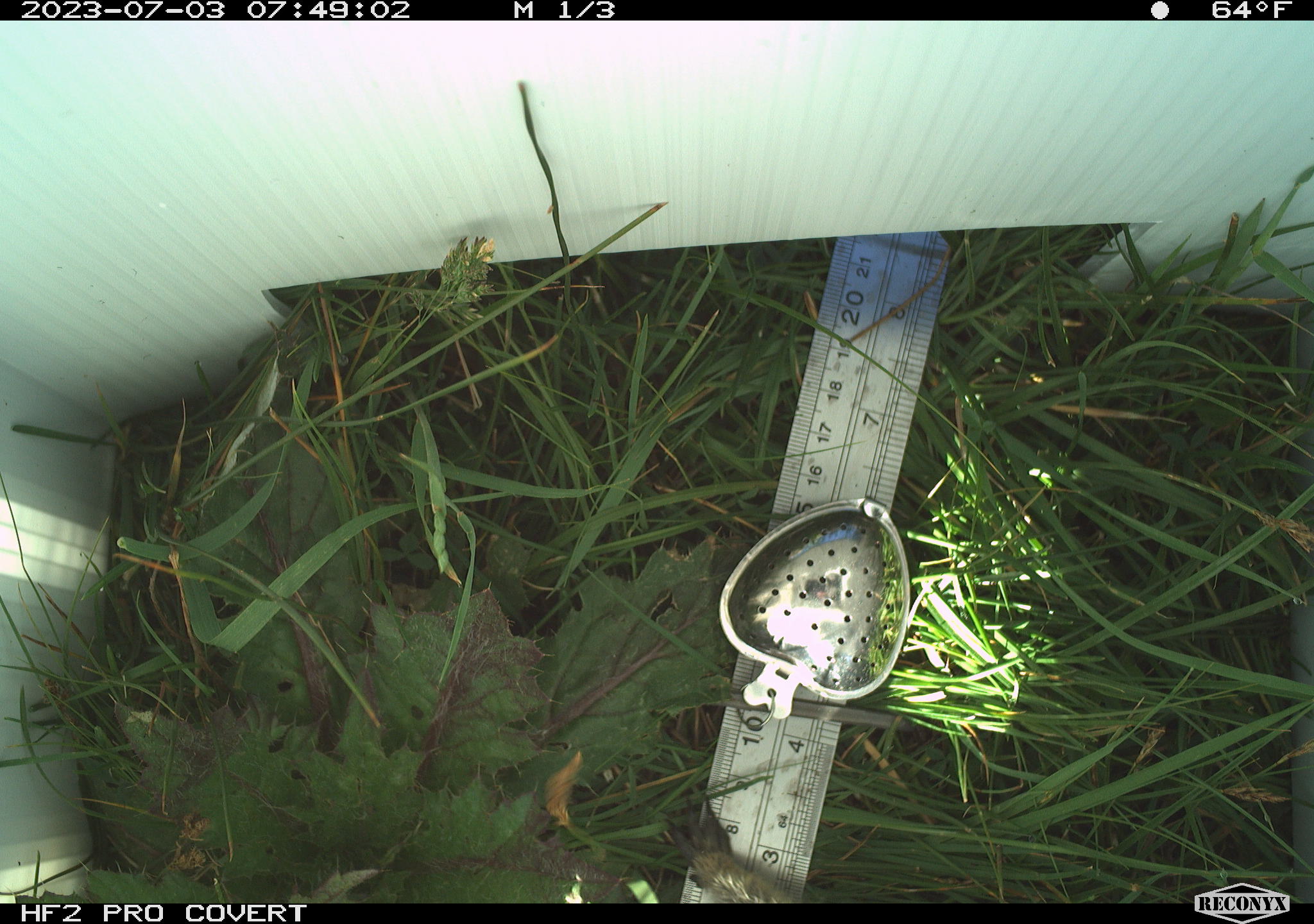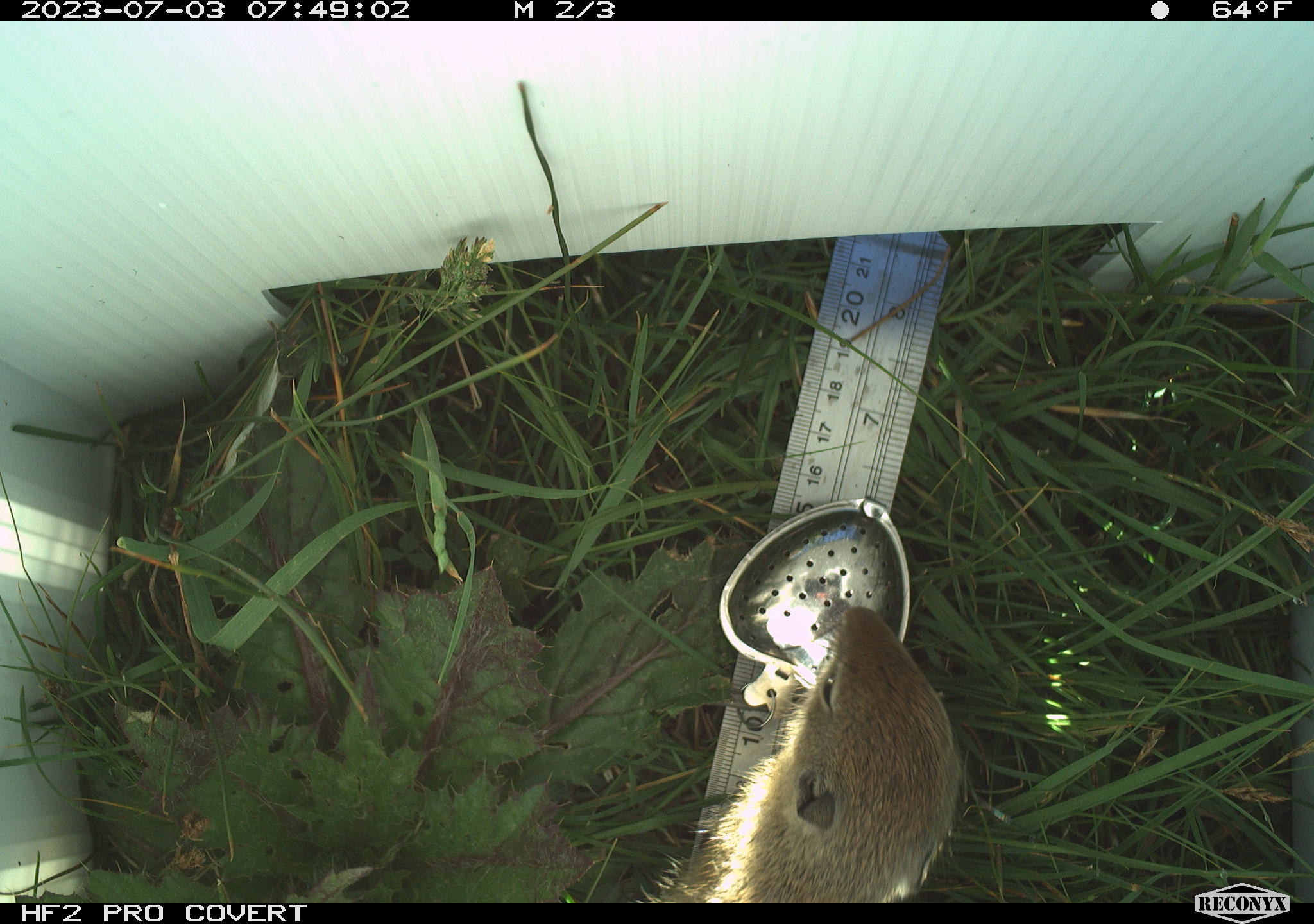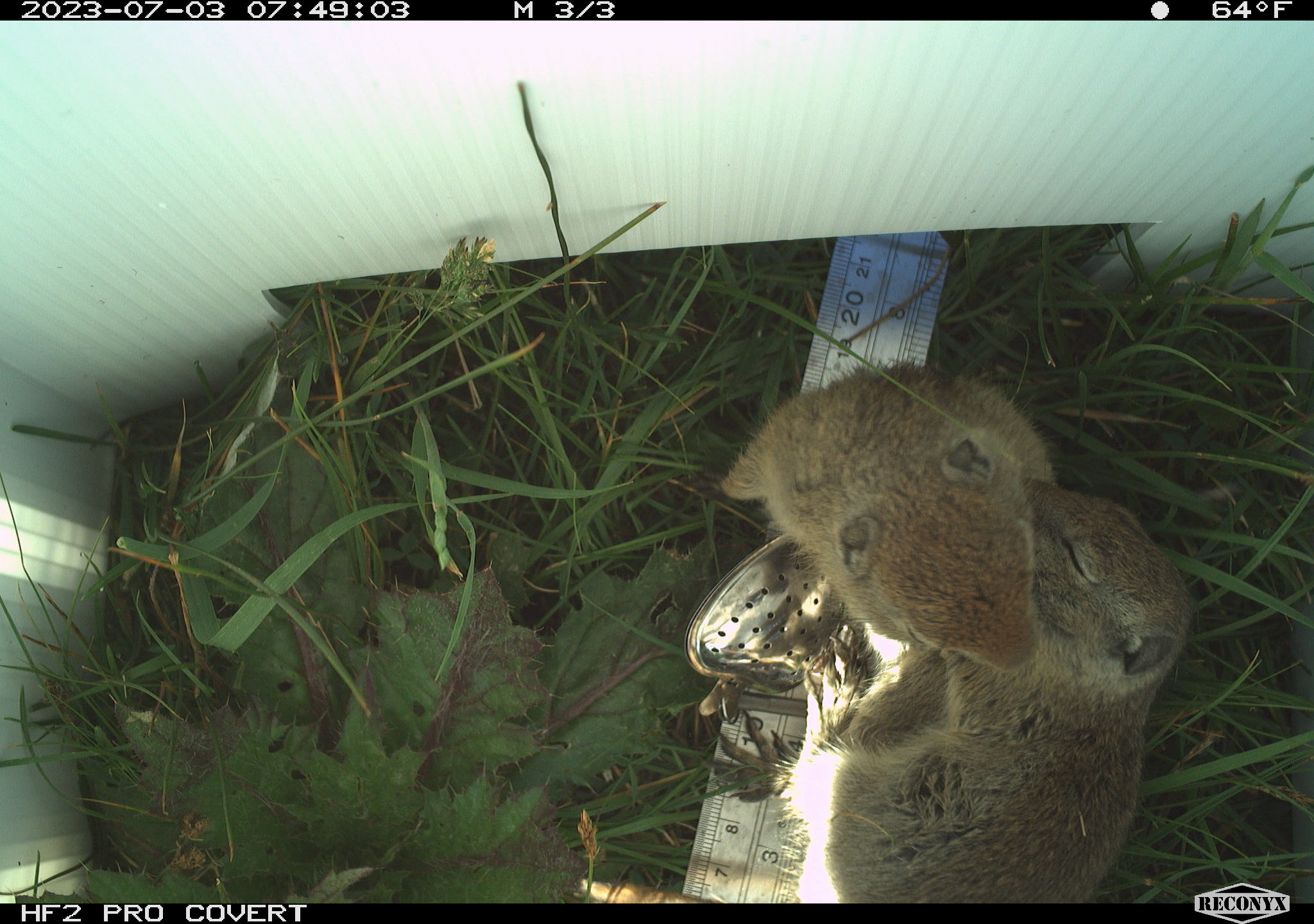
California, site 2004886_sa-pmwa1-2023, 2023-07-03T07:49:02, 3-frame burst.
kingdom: Animalia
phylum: Chordata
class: Mammalia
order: Rodentia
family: Sciuridae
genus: Urocitellus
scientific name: Urocitellus beldingi beldingi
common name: belding's ground squirrel